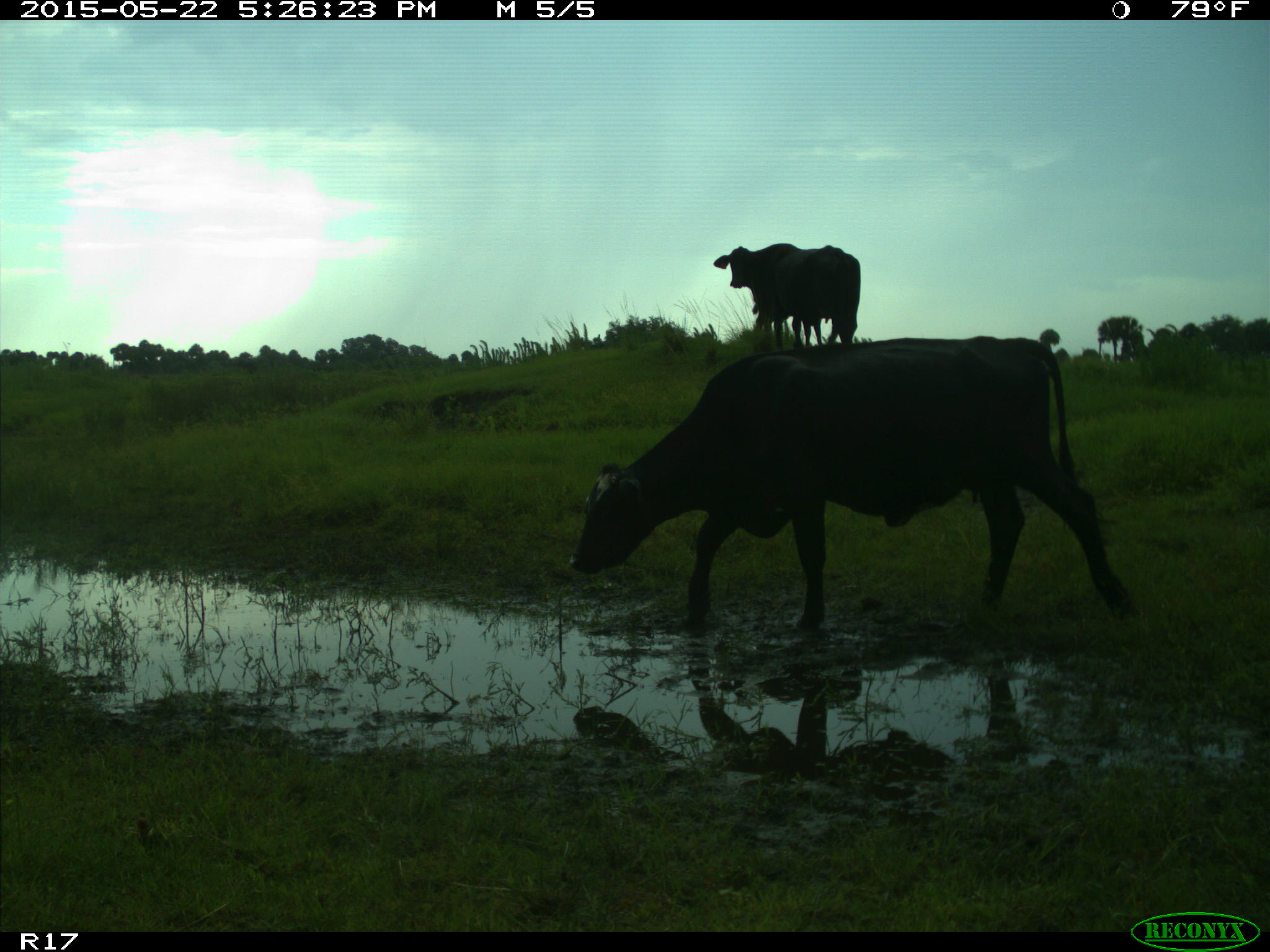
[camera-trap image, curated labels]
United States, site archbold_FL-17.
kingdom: Animalia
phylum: Chordata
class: Mammalia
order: Artiodactyla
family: Bovidae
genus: Bos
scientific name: Bos taurus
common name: domestic cow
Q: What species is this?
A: Bos taurus (domestic cow).